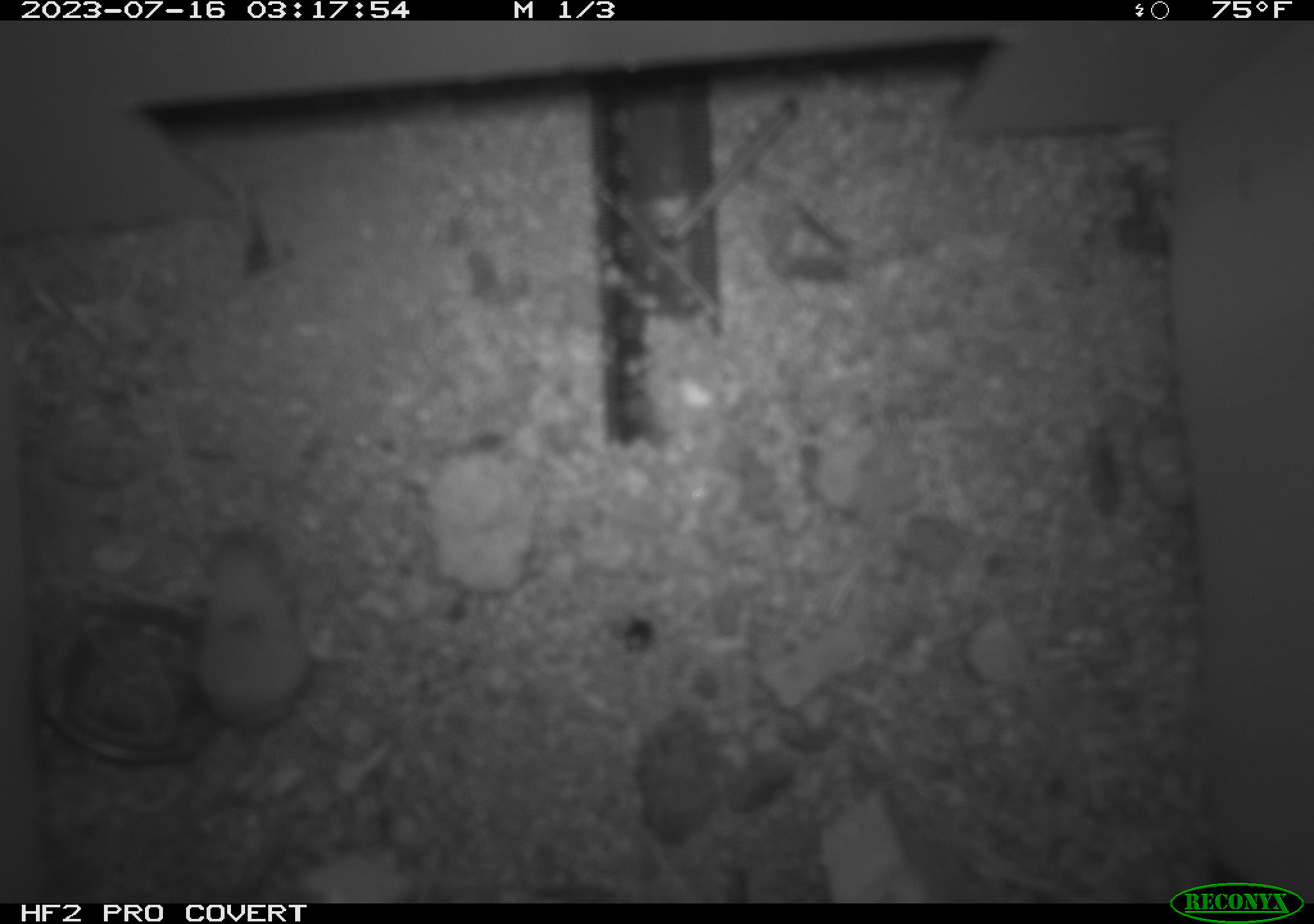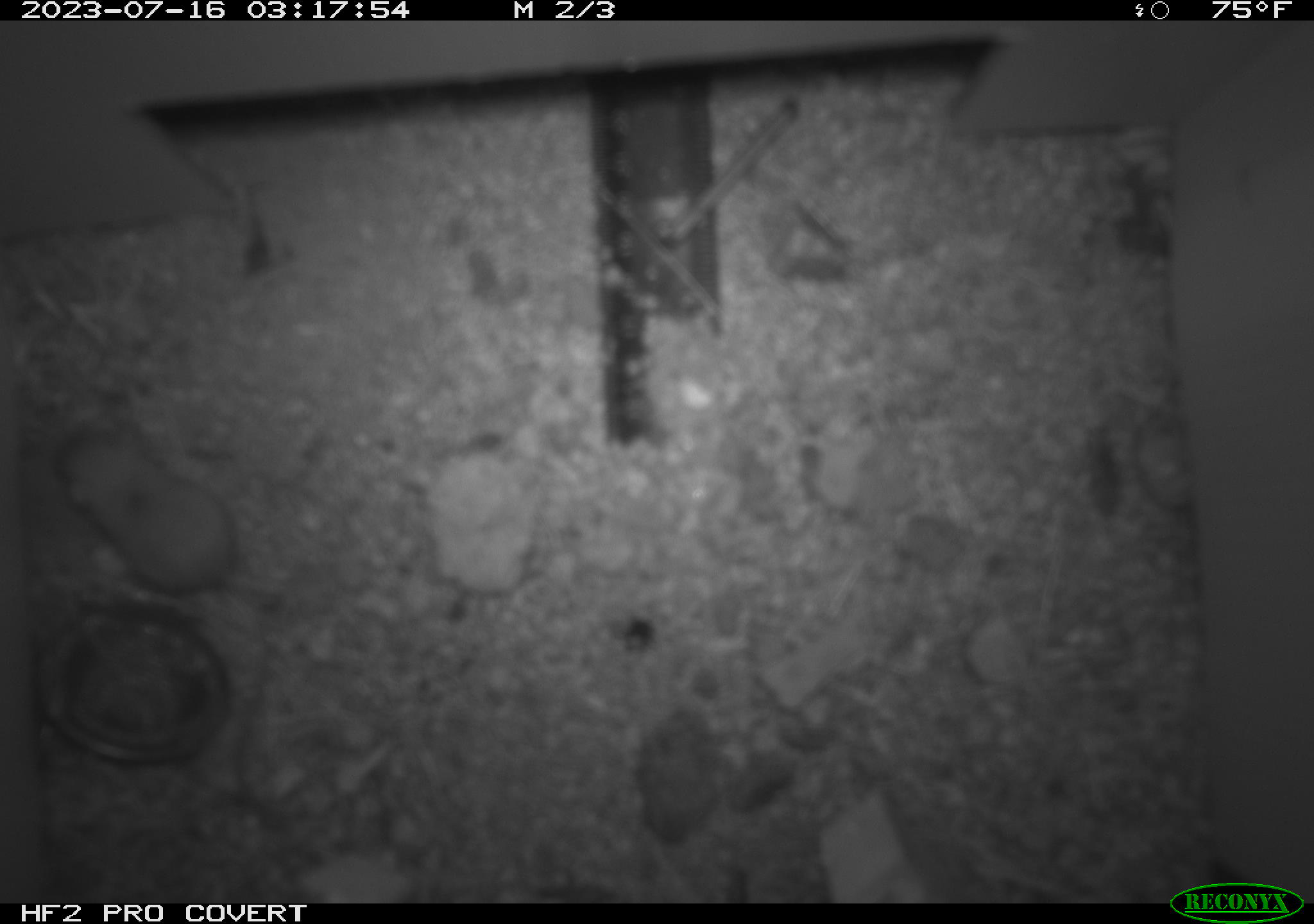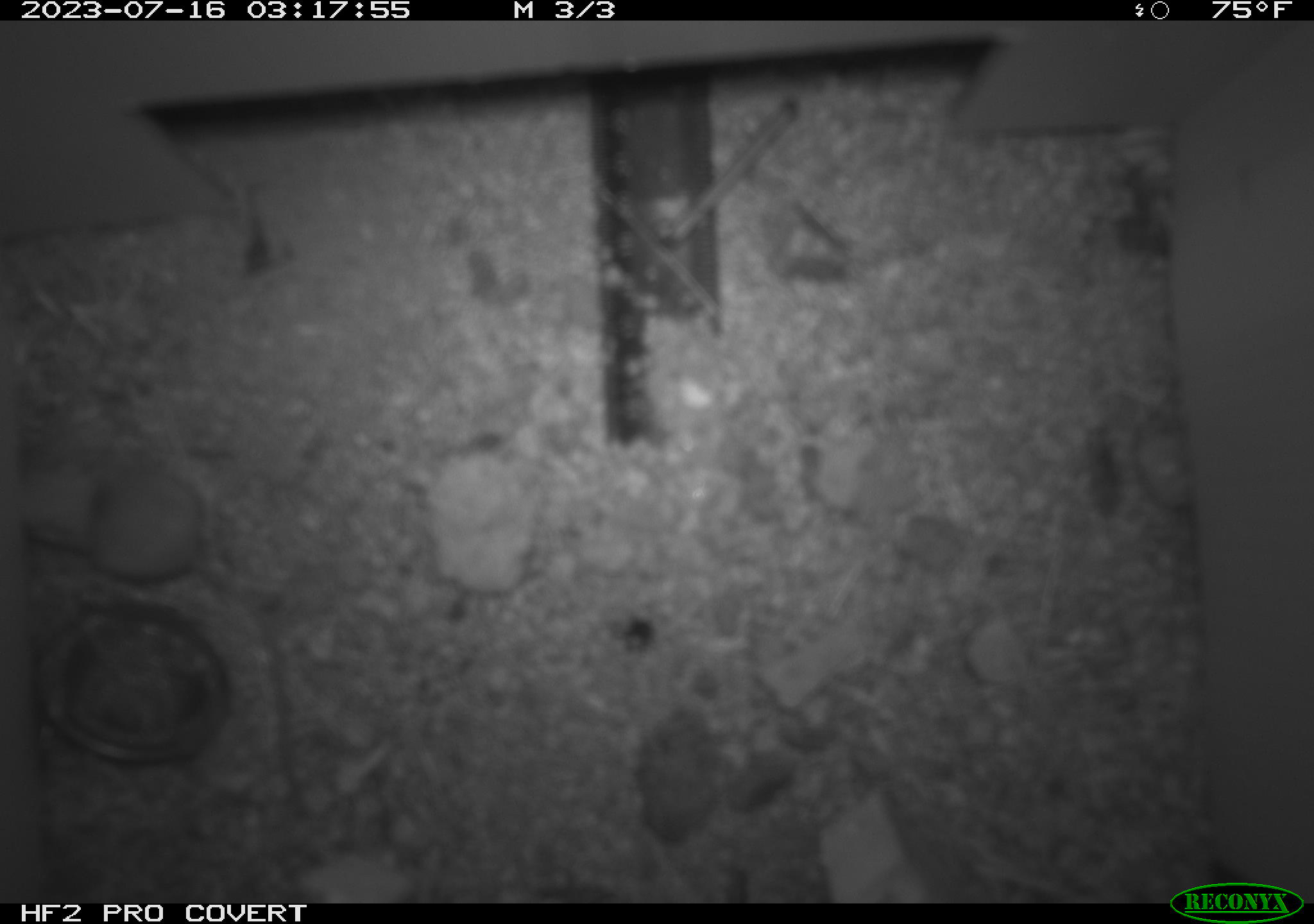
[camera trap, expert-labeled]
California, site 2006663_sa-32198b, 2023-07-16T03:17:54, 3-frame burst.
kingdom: Animalia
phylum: Chordata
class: Mammalia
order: Rodentia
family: Heteromyidae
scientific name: Heteromyidae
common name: kangaroo rats and pocket mice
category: heteromyidae family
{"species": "heteromyidae family (kangaroo rats and pocket mice) (Heteromyidae)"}